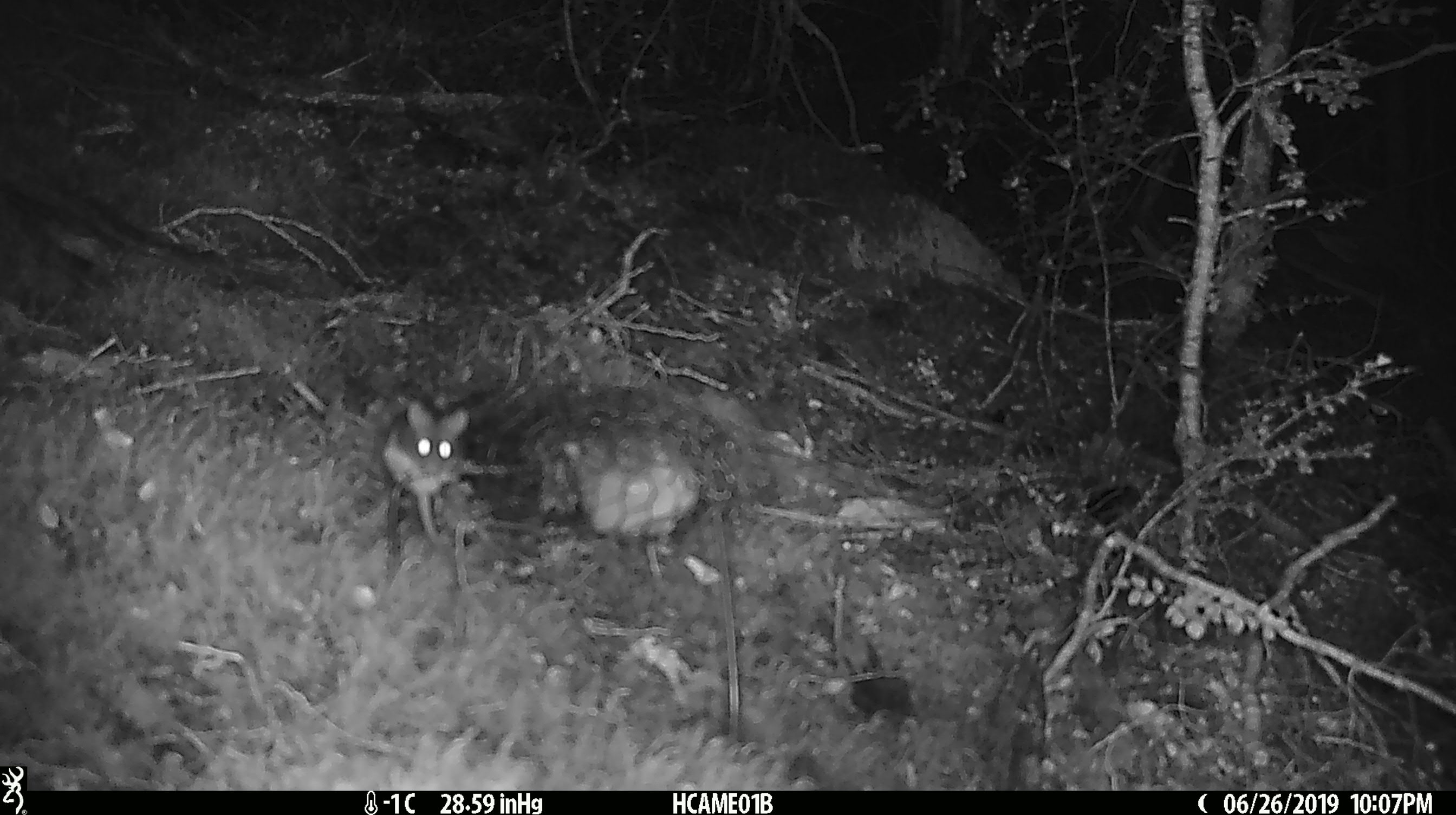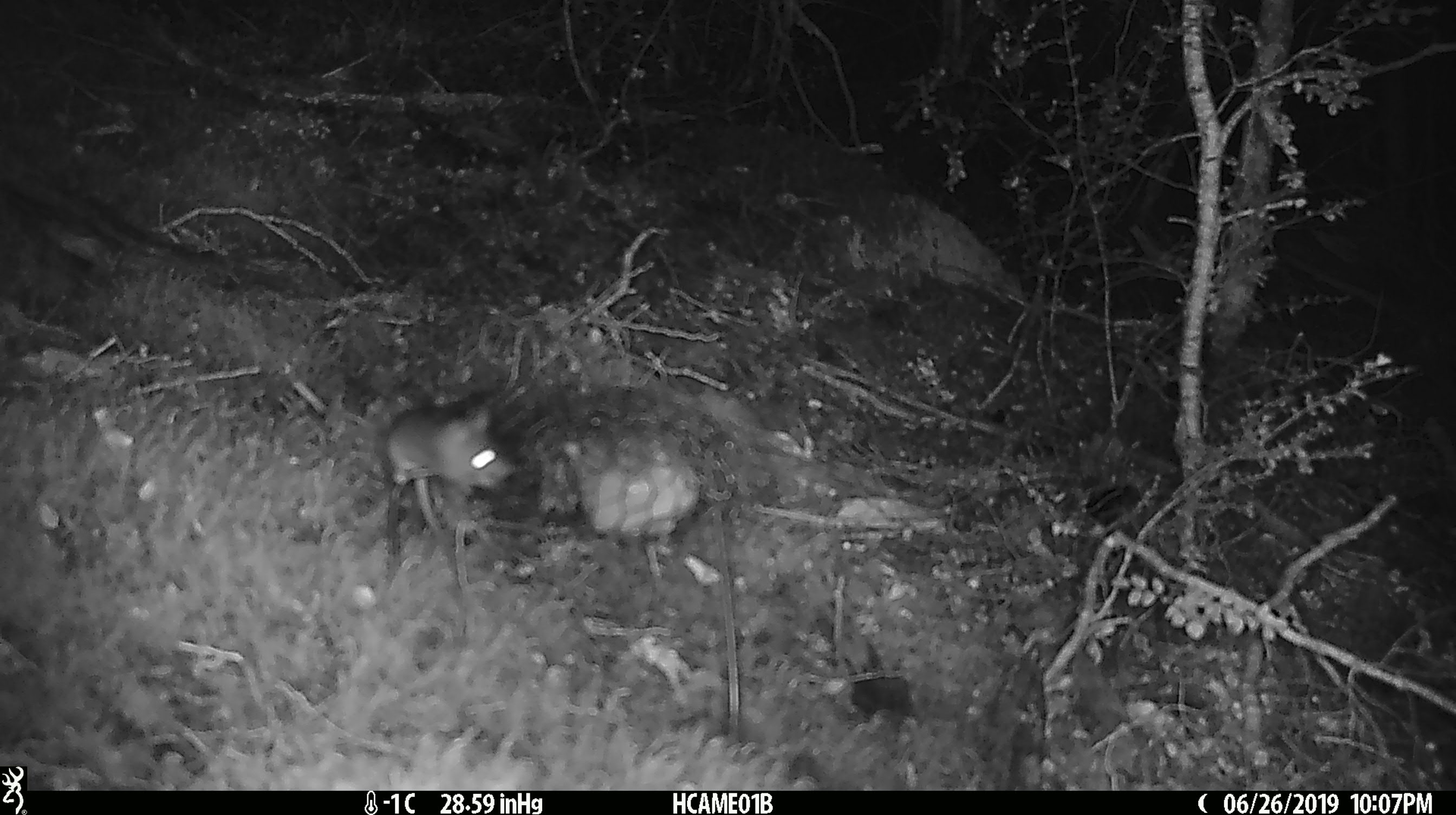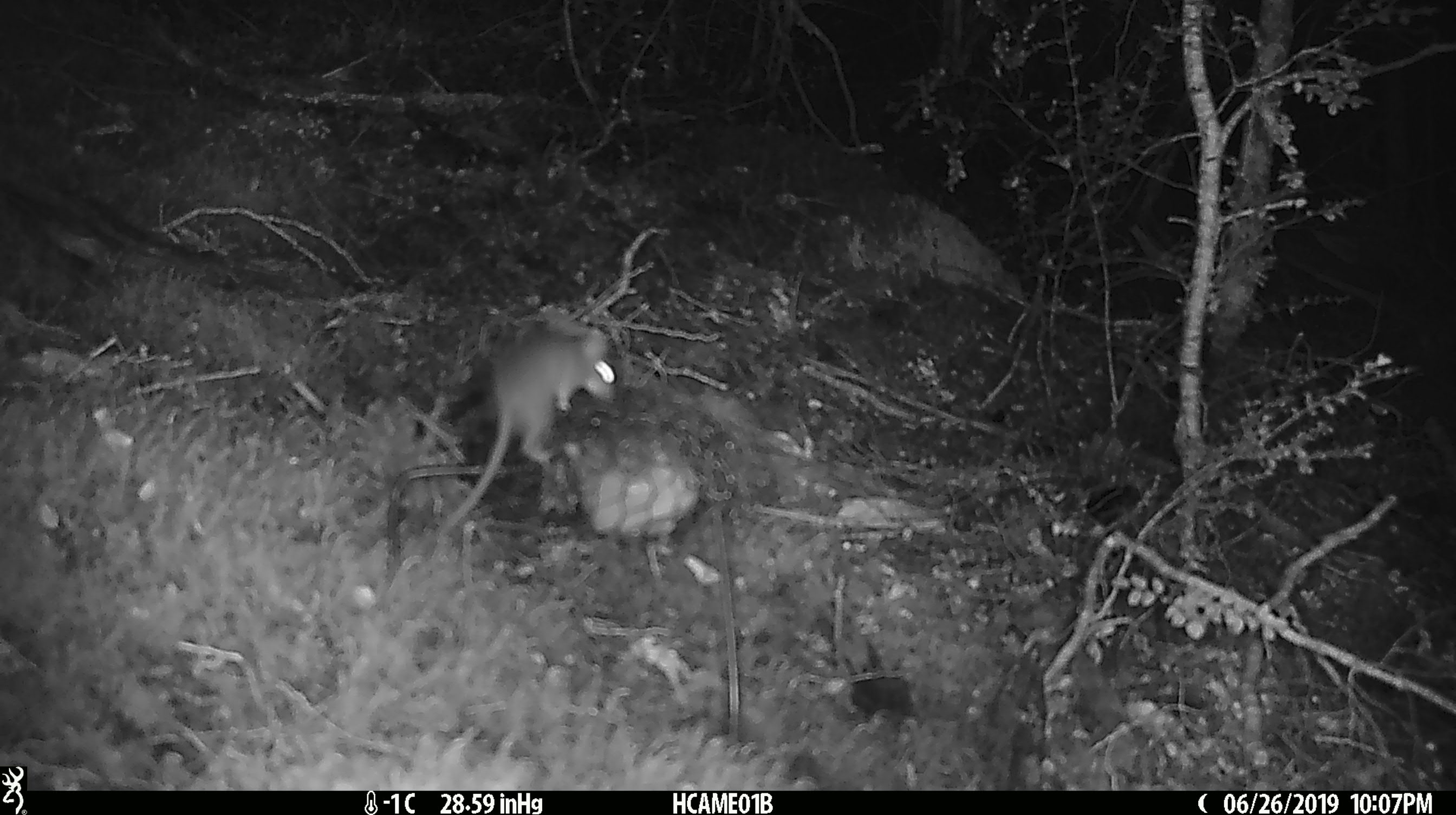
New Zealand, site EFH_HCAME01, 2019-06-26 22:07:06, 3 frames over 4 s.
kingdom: Animalia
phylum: Chordata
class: Mammalia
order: Rodentia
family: Muridae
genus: Mus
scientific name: Mus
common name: mouse